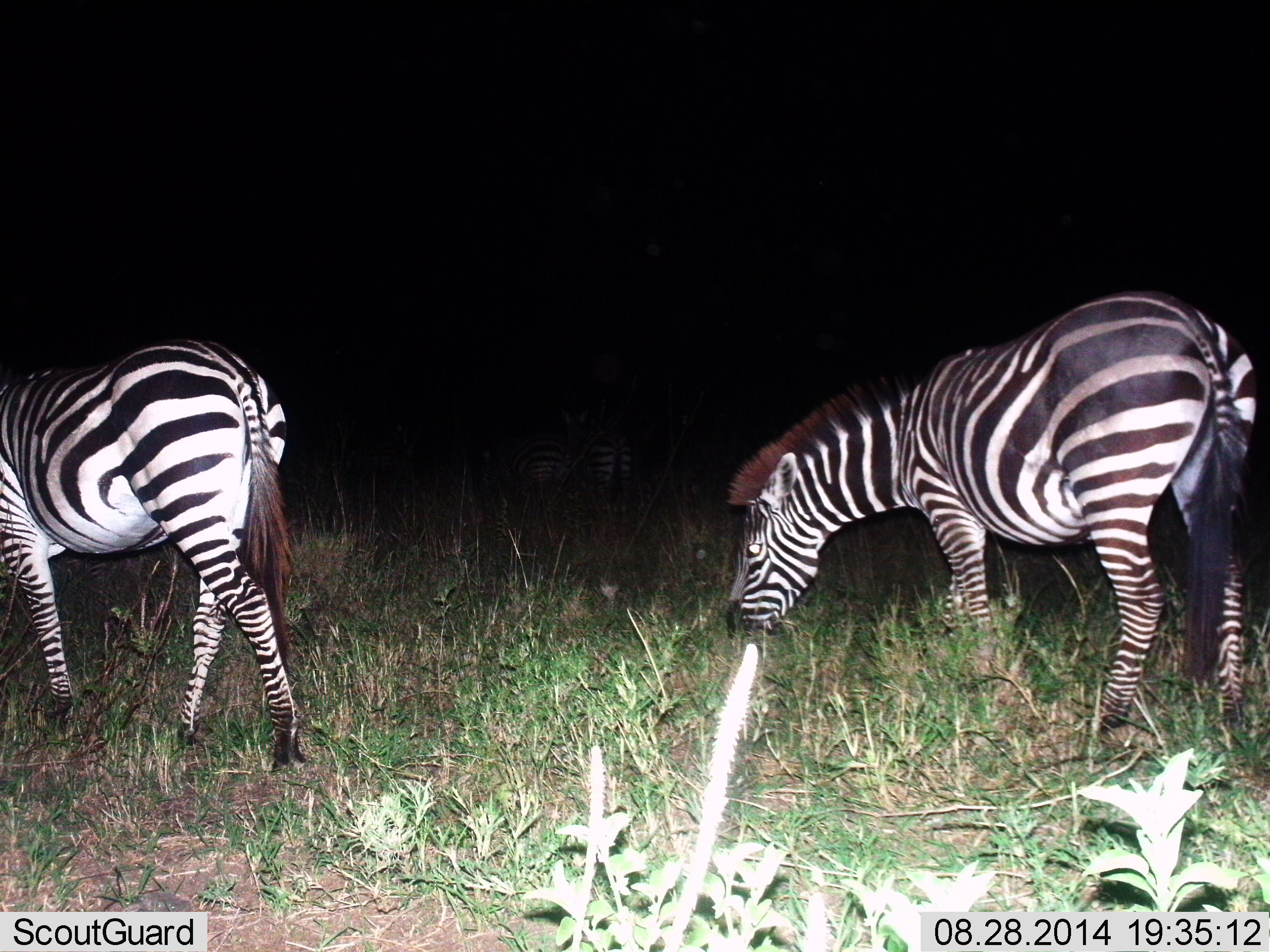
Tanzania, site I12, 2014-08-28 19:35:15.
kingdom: Animalia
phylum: Chordata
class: Mammalia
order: Perissodactyla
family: Equidae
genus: Equus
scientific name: Equus quagga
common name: plains zebra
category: zebra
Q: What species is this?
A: Zebra (plains zebra) (Equus quagga).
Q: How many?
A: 2.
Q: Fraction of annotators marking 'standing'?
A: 30%.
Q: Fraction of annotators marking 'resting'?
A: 10%.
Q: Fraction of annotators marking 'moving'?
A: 10%.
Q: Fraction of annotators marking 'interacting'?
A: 0%.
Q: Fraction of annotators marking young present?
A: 0%.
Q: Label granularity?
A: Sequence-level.